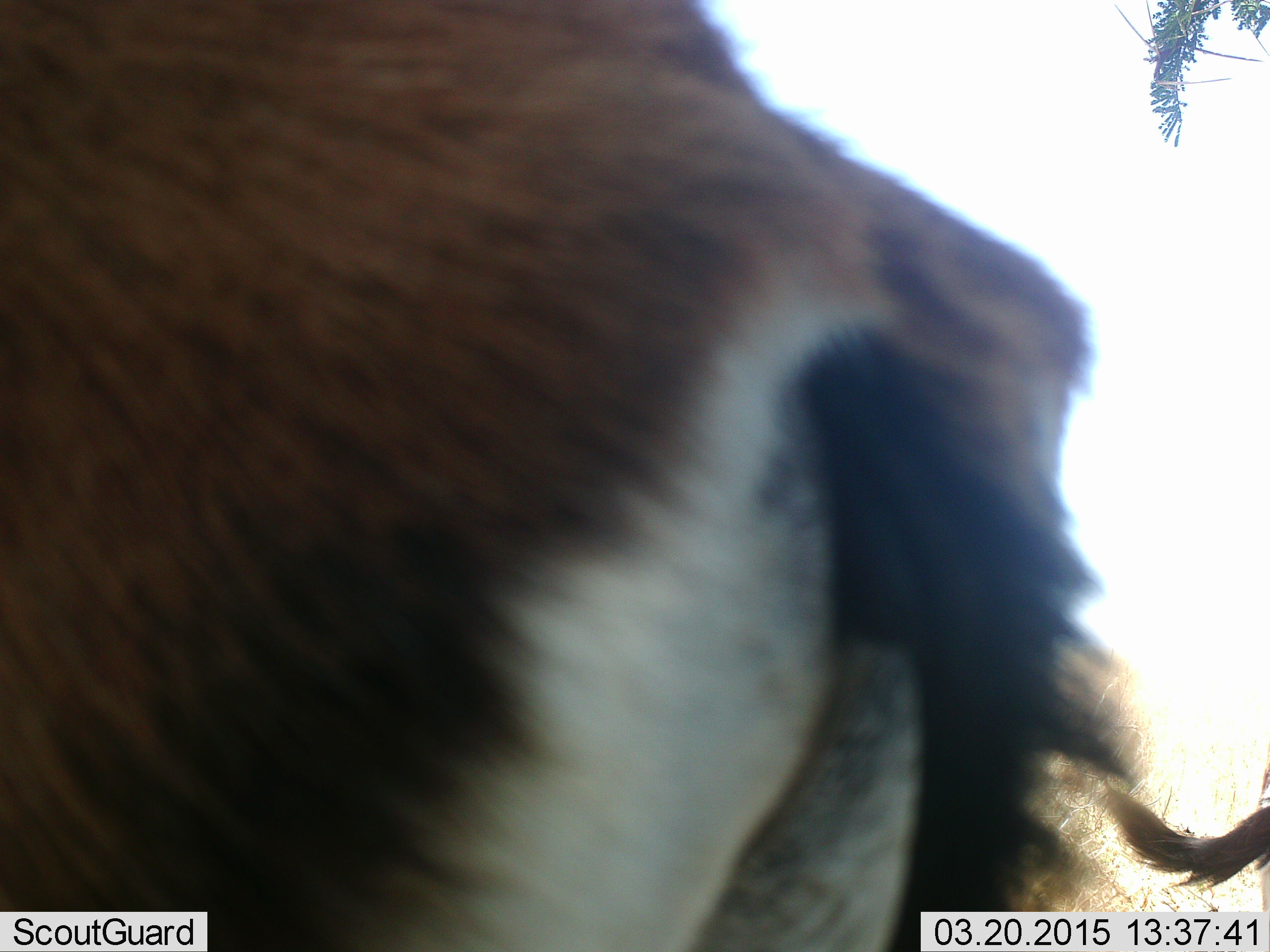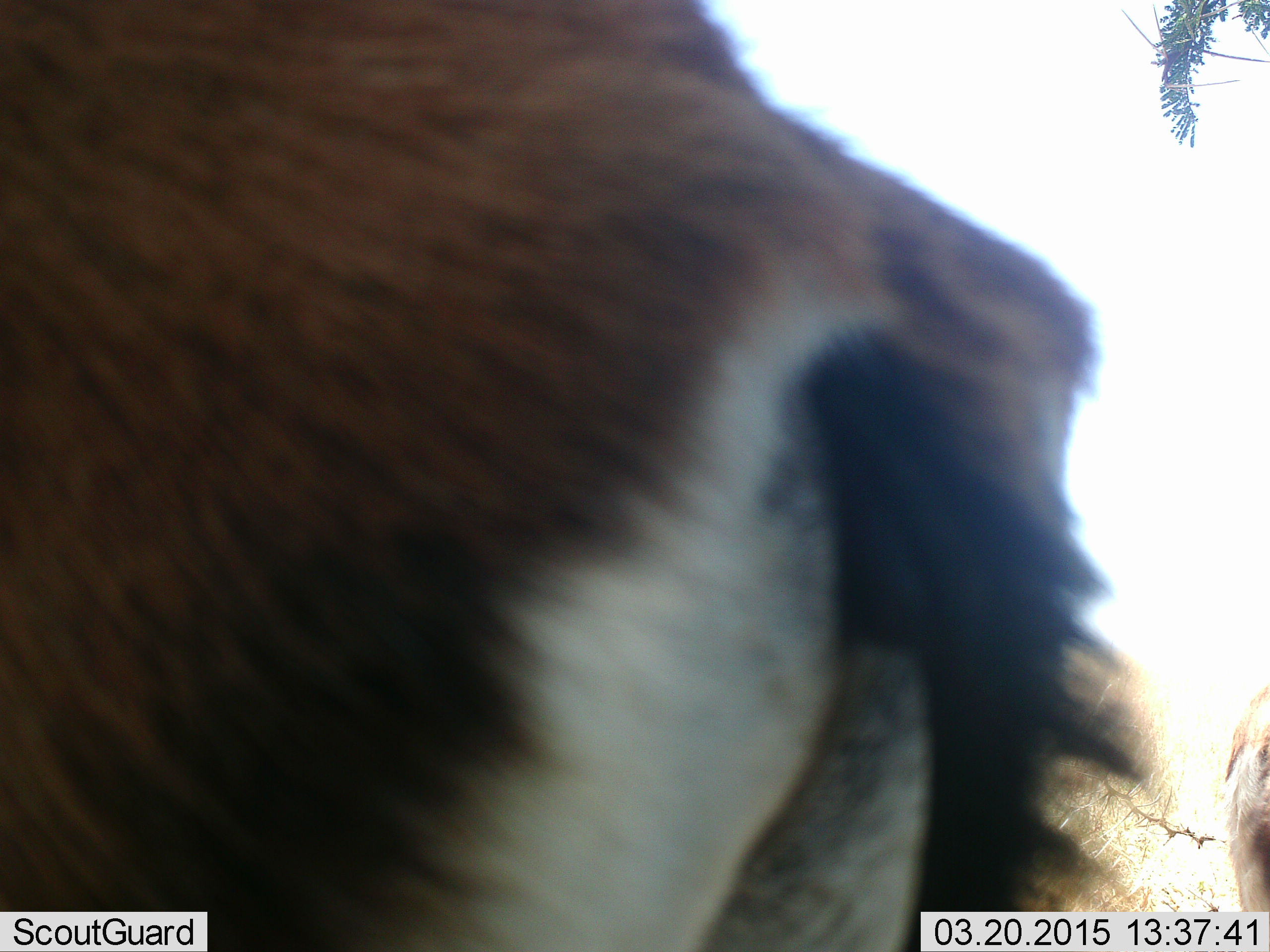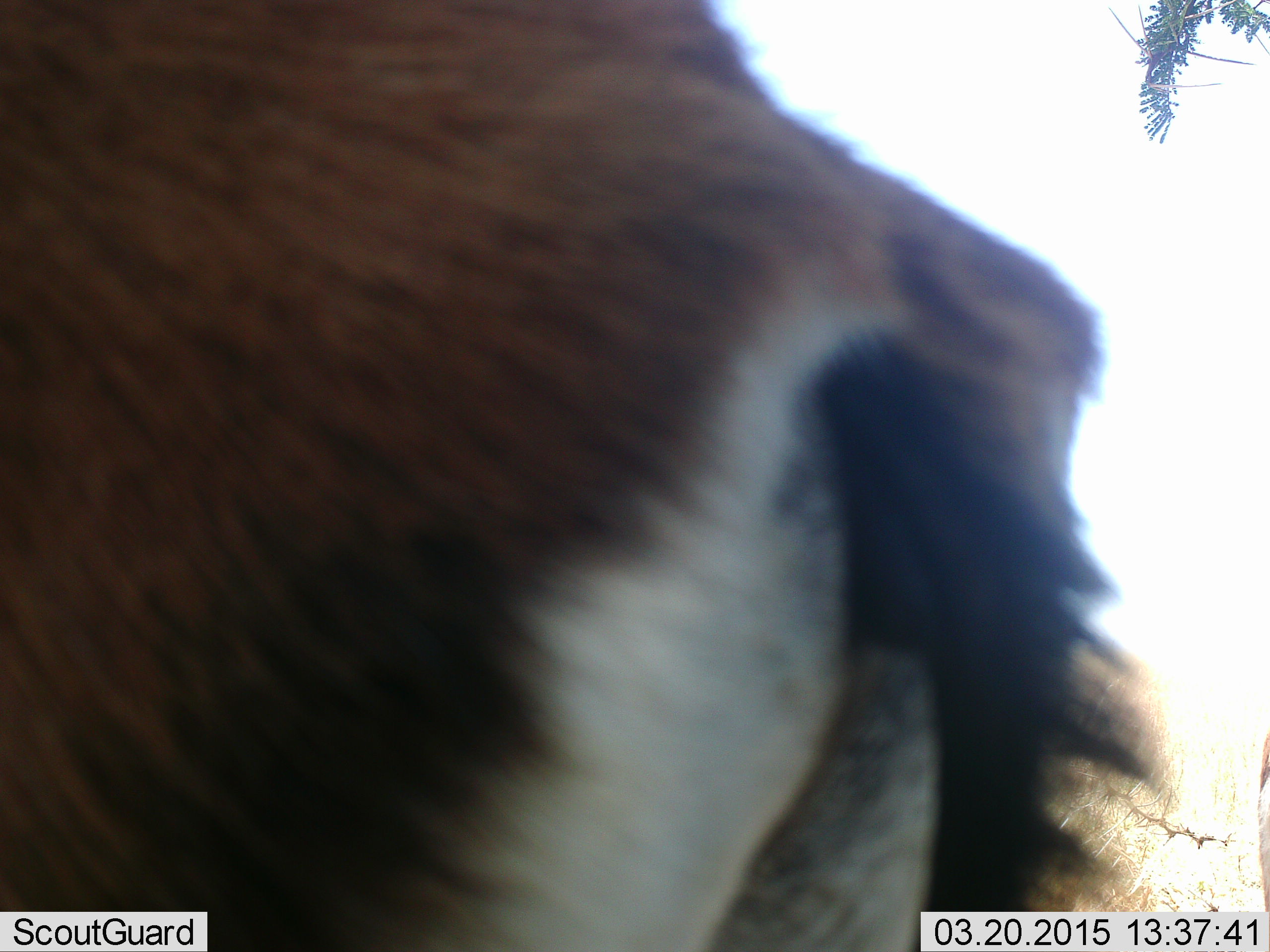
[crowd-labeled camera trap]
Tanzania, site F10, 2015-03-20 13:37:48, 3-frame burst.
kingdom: Animalia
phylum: Chordata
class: Mammalia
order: Artiodactyla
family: Bovidae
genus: Eudorcas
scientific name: Eudorcas thomsonii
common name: thomson's gazelle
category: gazellethomsons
Gazellethomsons (thomson's gazelle) (Eudorcas thomsonii), count 2. Behavior (volunteer vote fractions): standing 100%, resting 0%, moving 0%, interacting 0%. Young present (vote fraction): 0%. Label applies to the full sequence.